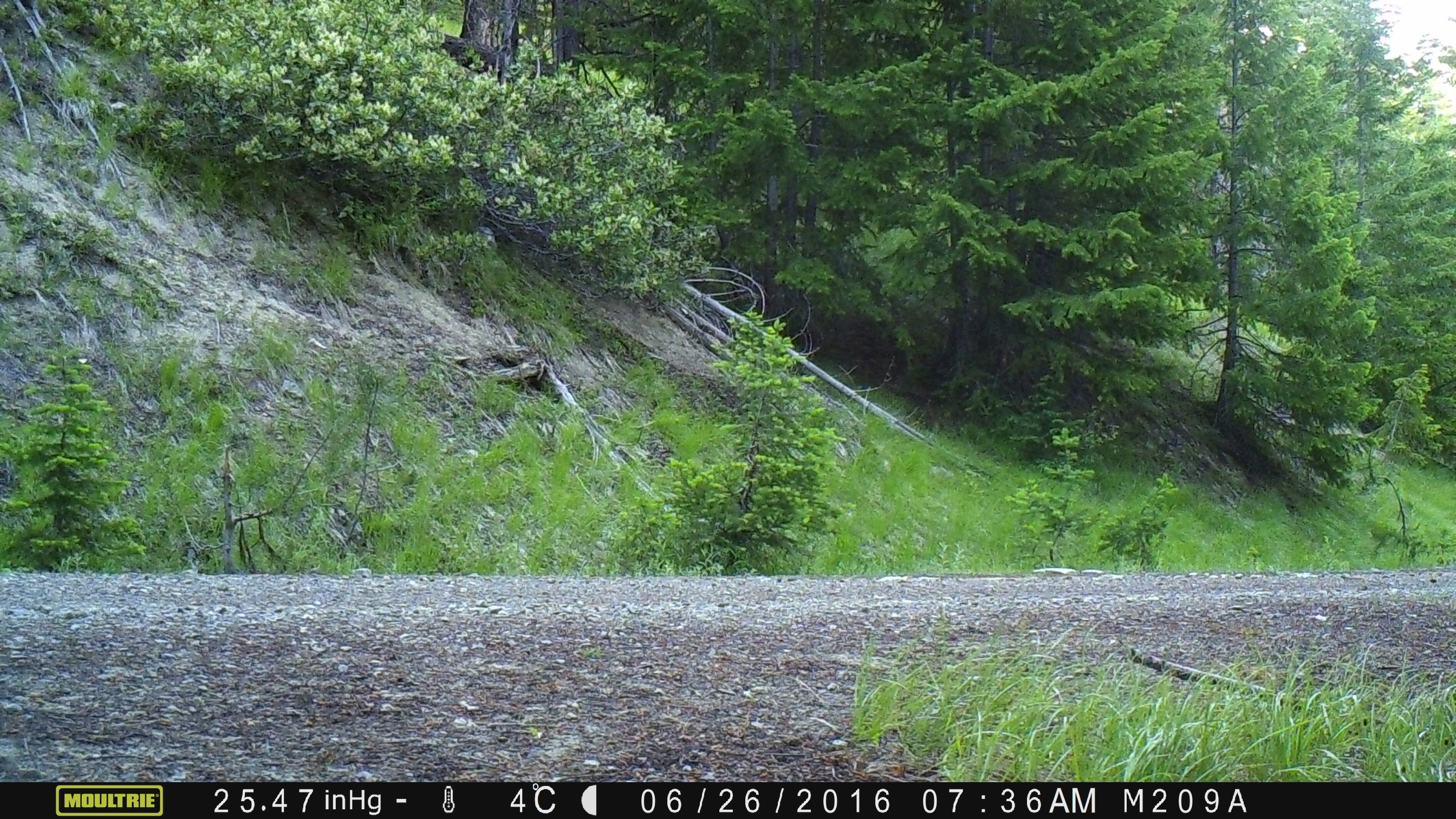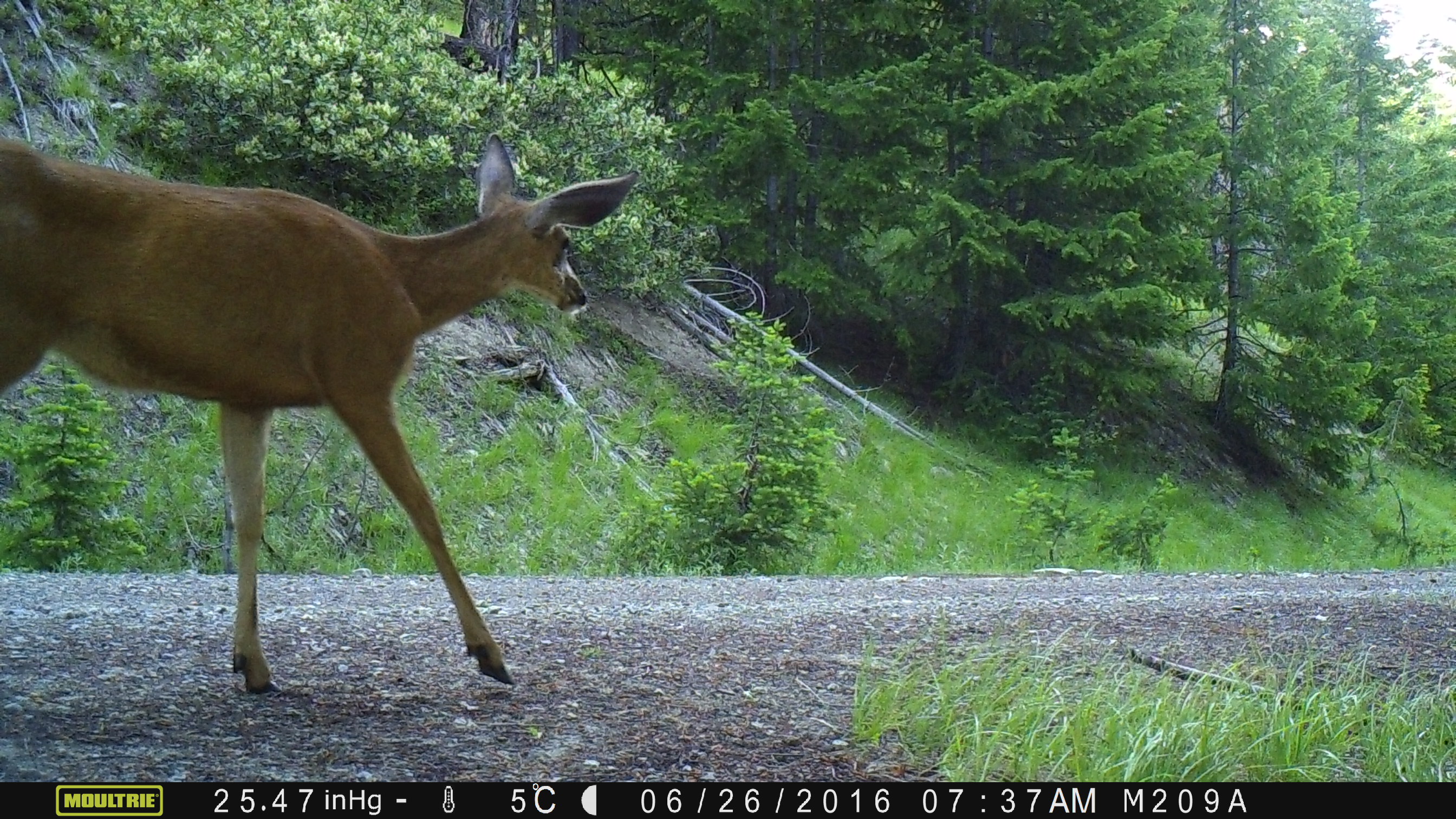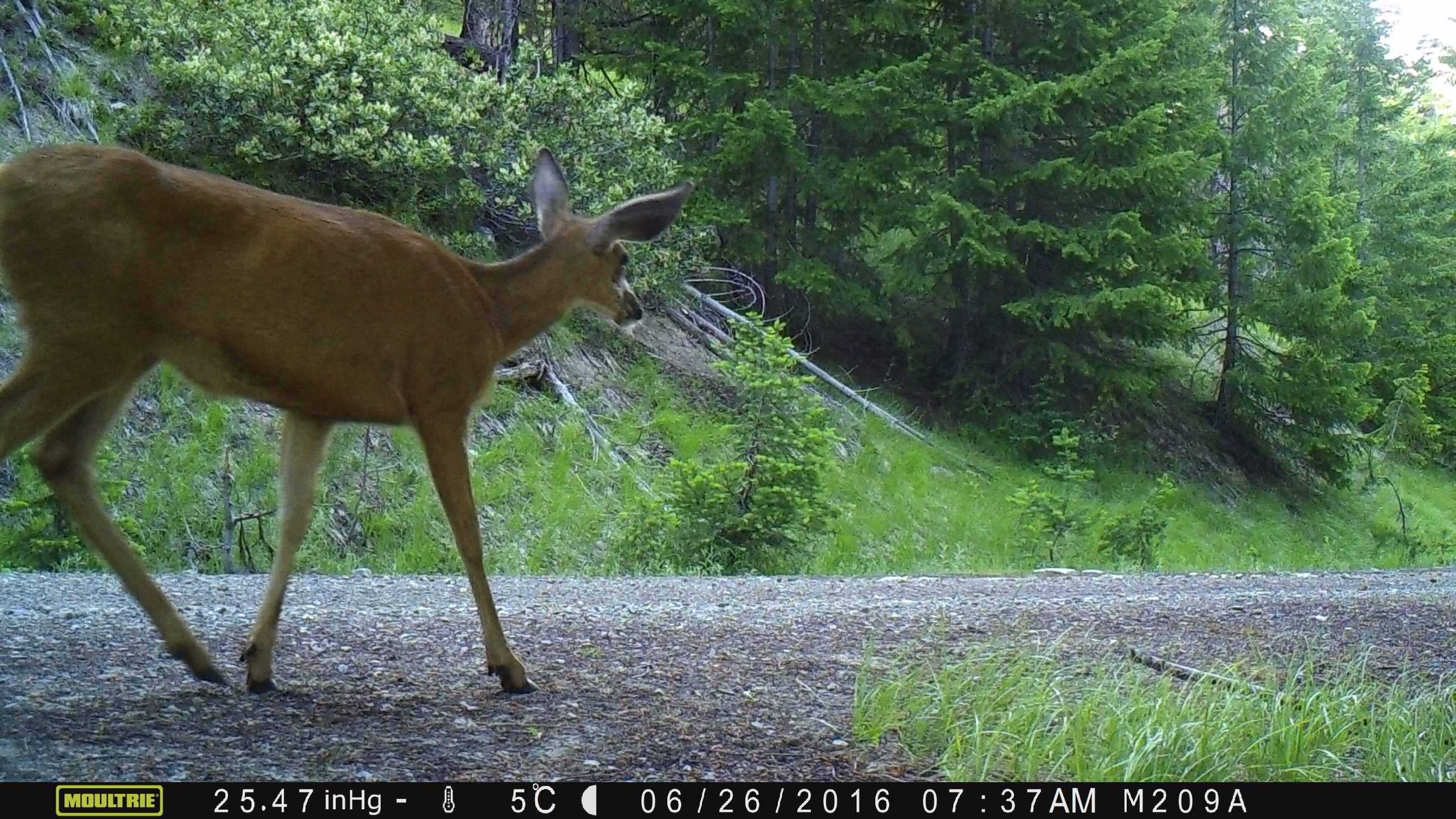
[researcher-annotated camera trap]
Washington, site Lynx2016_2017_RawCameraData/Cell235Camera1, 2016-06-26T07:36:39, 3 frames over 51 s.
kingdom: Animalia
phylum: Chordata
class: Mammalia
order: Artiodactyla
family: Cervidae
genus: Odocoileus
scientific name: Odocoileus hemionus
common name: mule deer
Odocoileus hemionus (mule deer). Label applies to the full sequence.